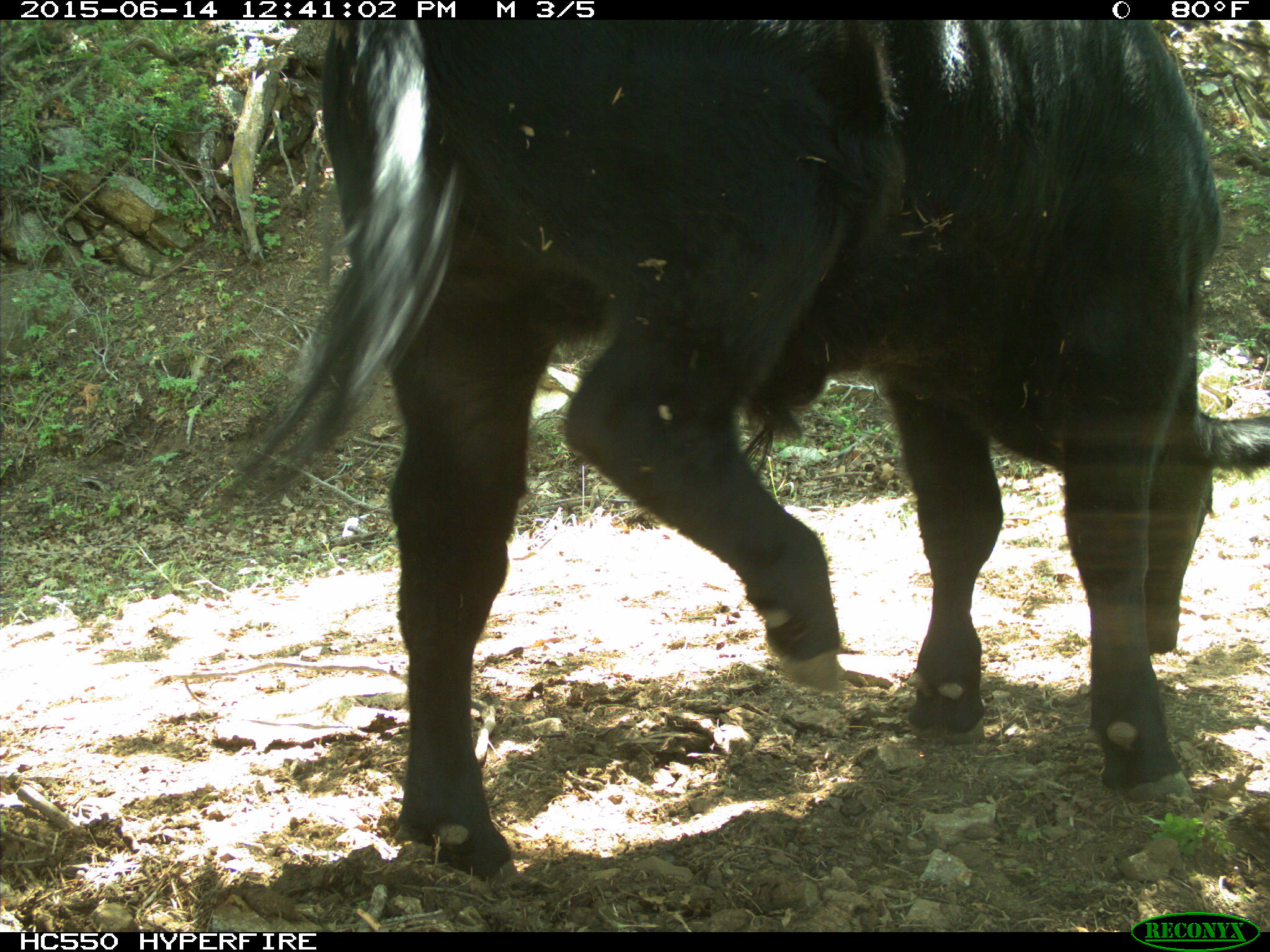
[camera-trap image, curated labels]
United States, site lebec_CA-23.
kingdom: Animalia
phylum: Chordata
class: Mammalia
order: Artiodactyla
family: Bovidae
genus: Bos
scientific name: Bos taurus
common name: domestic cow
Bos taurus (domestic cow).